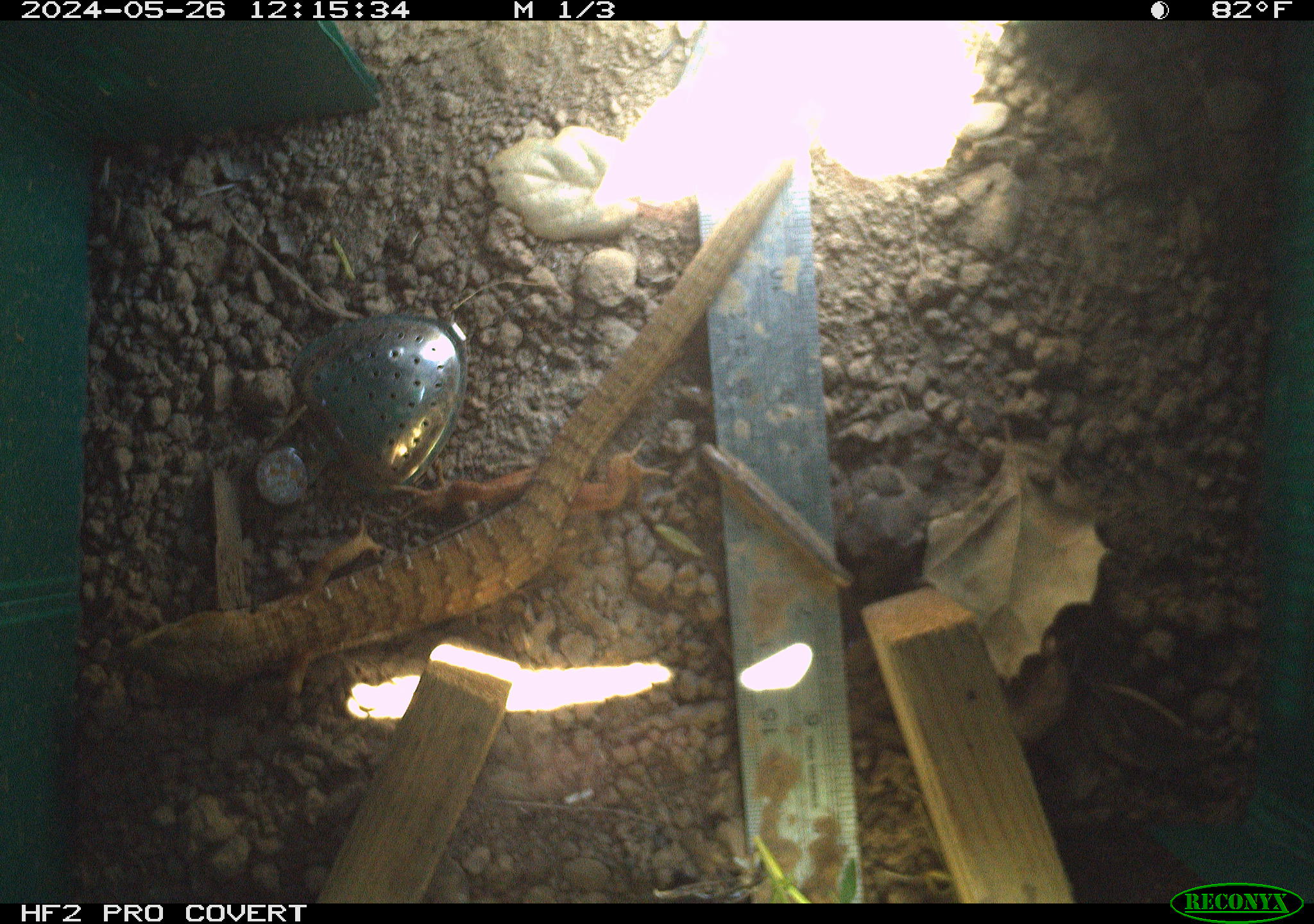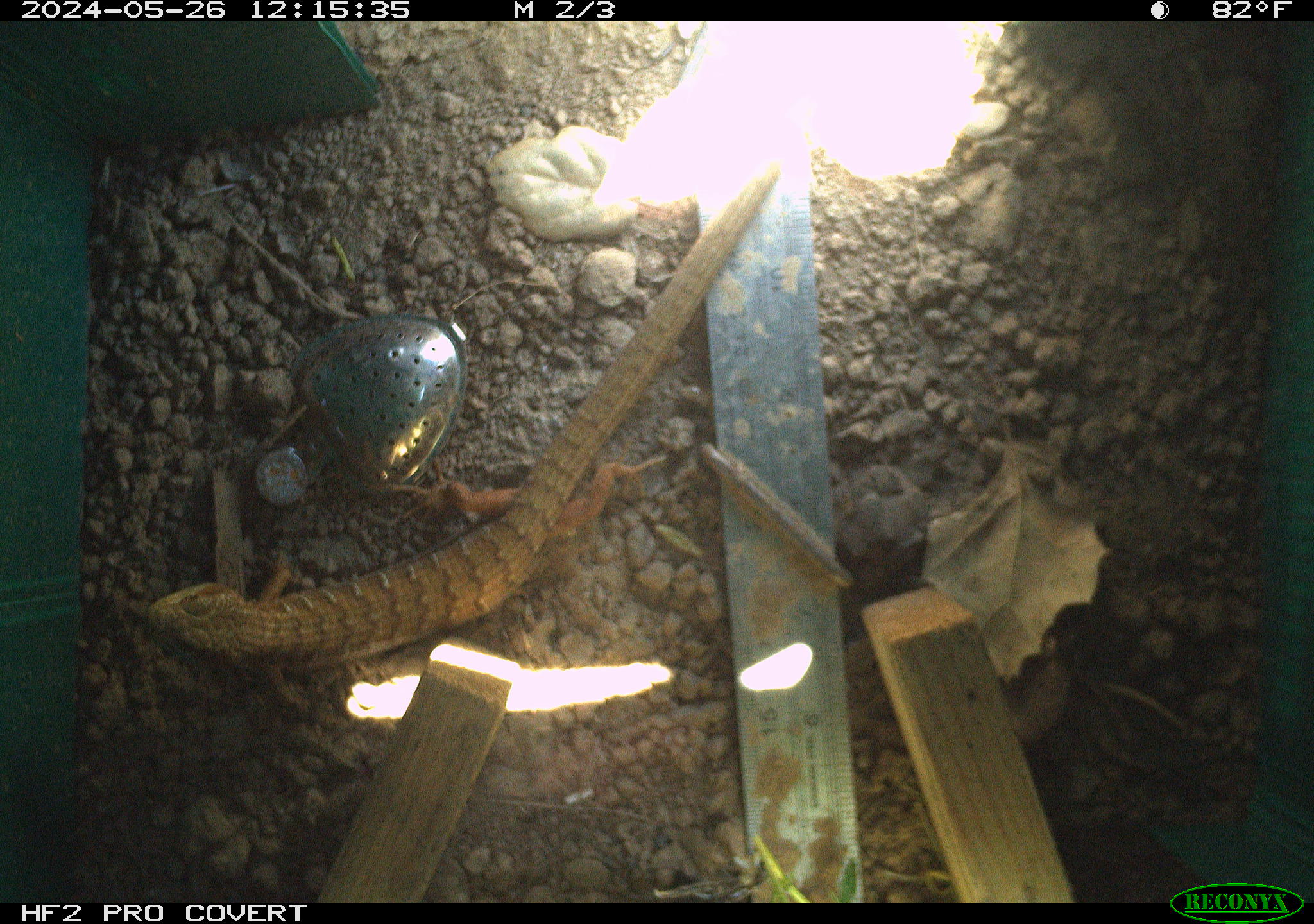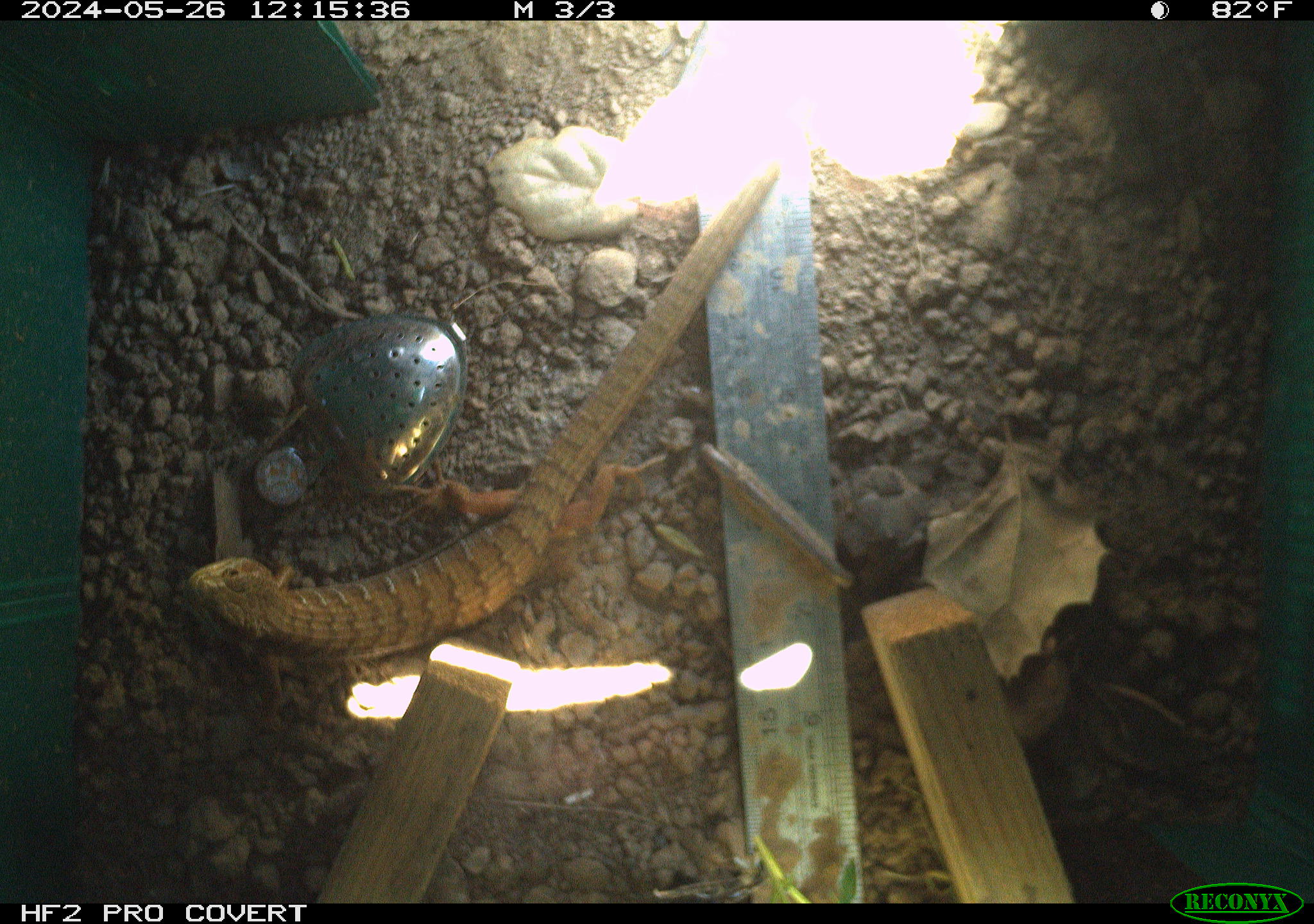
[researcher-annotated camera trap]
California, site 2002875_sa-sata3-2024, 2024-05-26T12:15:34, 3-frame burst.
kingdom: Animalia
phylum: Chordata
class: Reptilia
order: Squamata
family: Anguidae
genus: Elgaria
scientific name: Elgaria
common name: alligator lizards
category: elgaria species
Elgaria species (alligator lizards) (Elgaria).